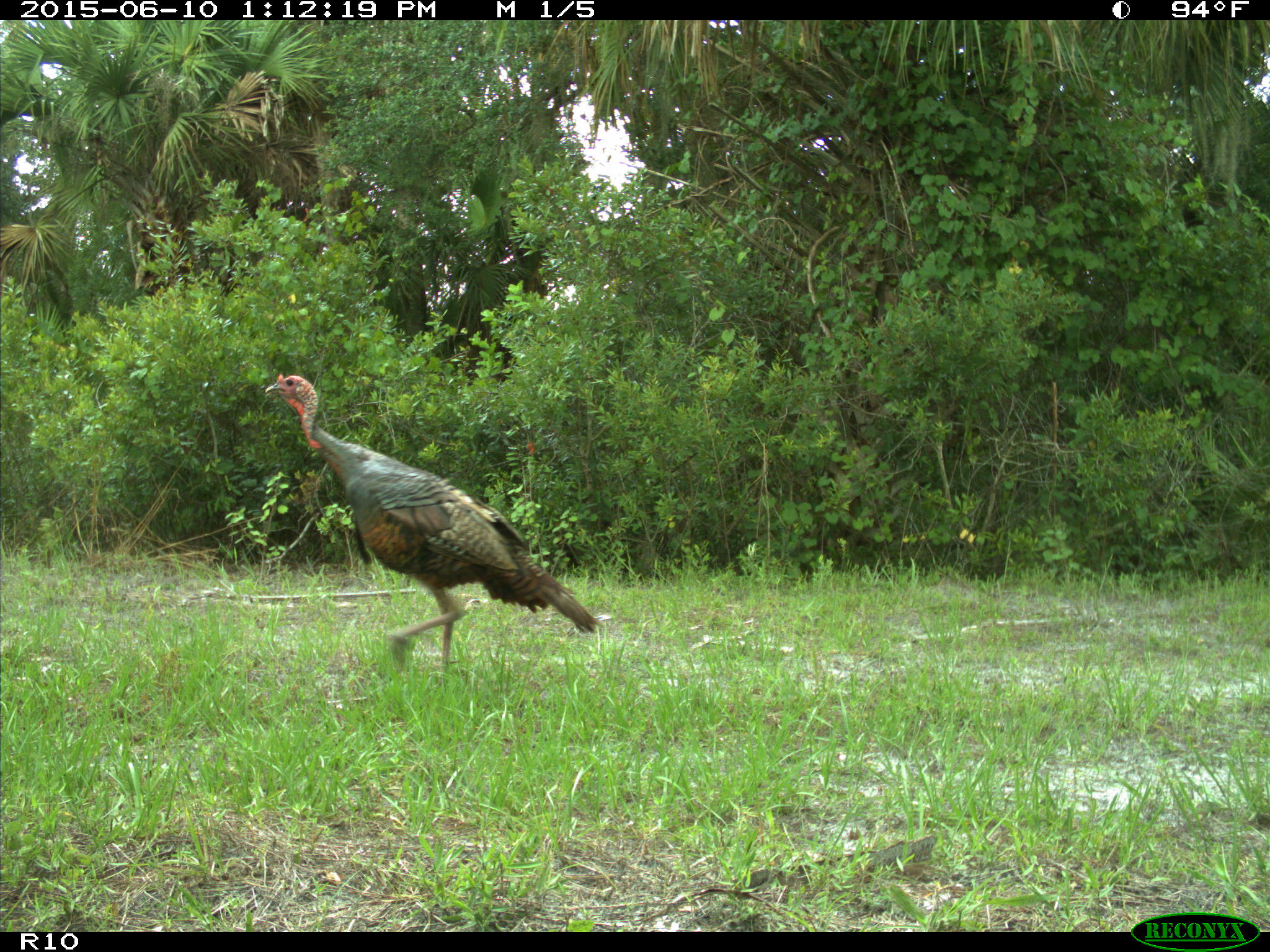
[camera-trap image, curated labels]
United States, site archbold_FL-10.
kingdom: Animalia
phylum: Chordata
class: Aves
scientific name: Aves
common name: birds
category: unidentified bird